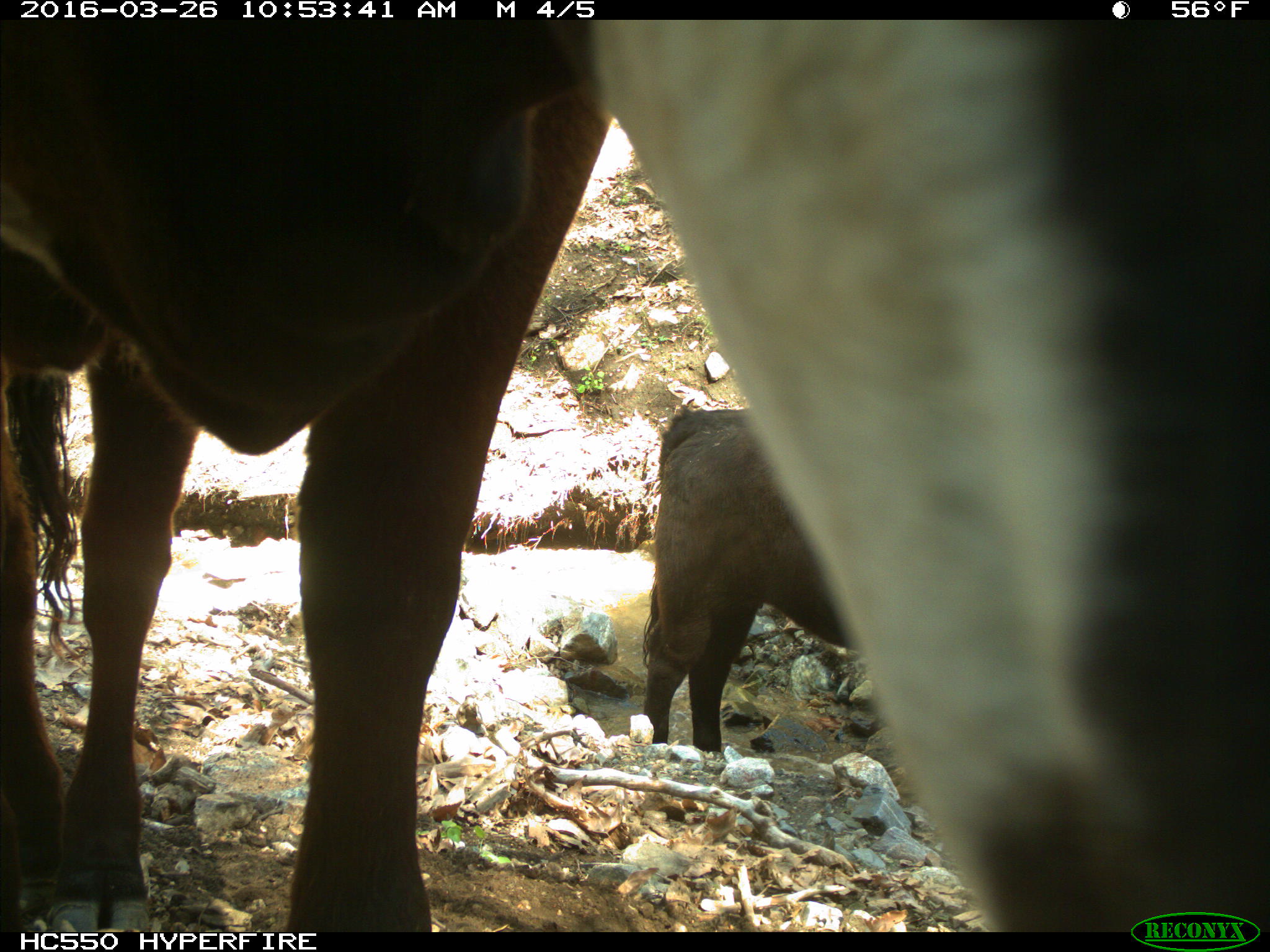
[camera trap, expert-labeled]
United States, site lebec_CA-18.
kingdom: Animalia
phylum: Chordata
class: Mammalia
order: Artiodactyla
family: Bovidae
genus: Bos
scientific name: Bos taurus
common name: domestic cow